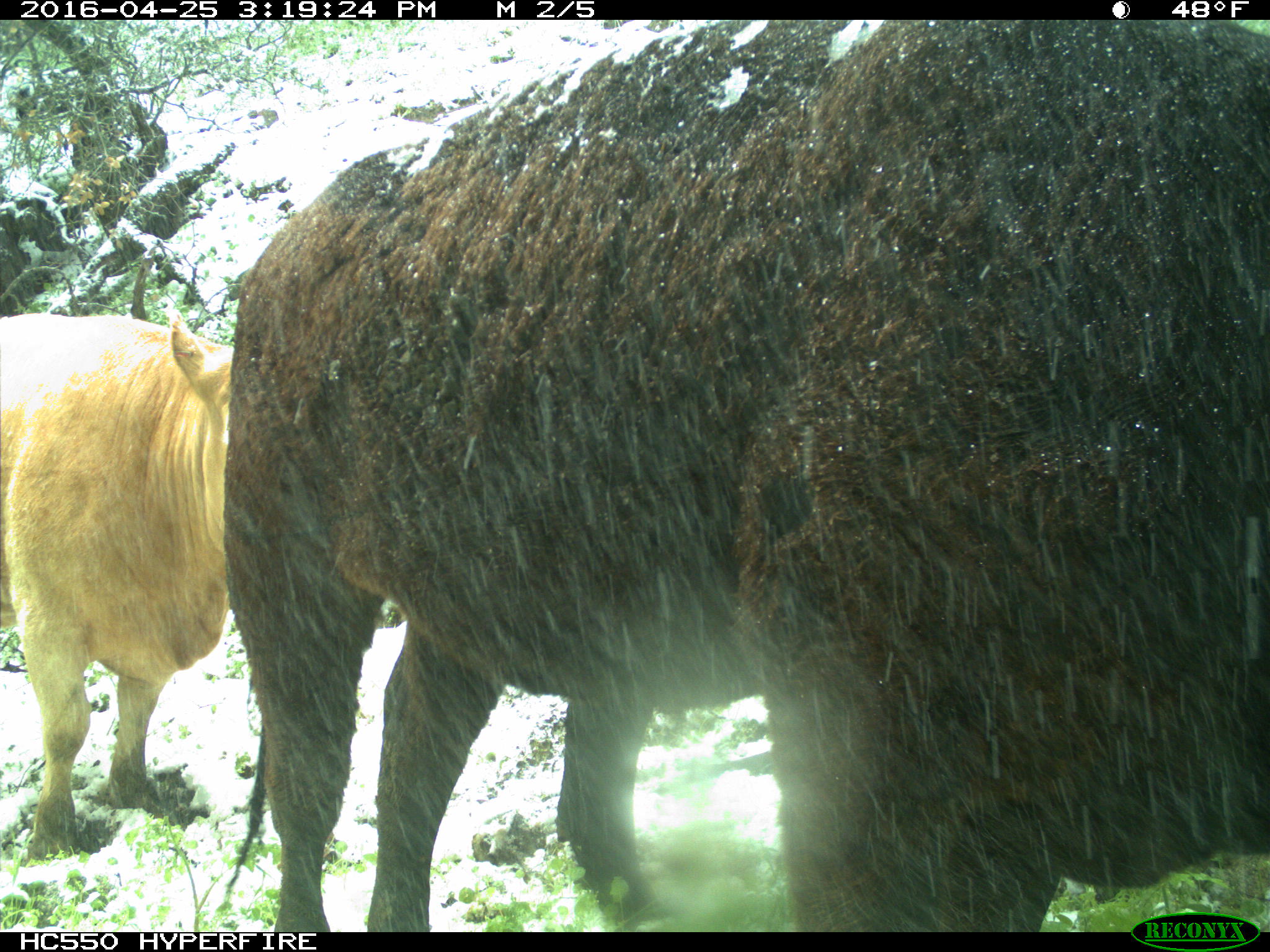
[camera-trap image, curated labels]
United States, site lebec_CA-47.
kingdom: Animalia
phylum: Chordata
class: Mammalia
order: Artiodactyla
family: Bovidae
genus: Bos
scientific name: Bos taurus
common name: domestic cow